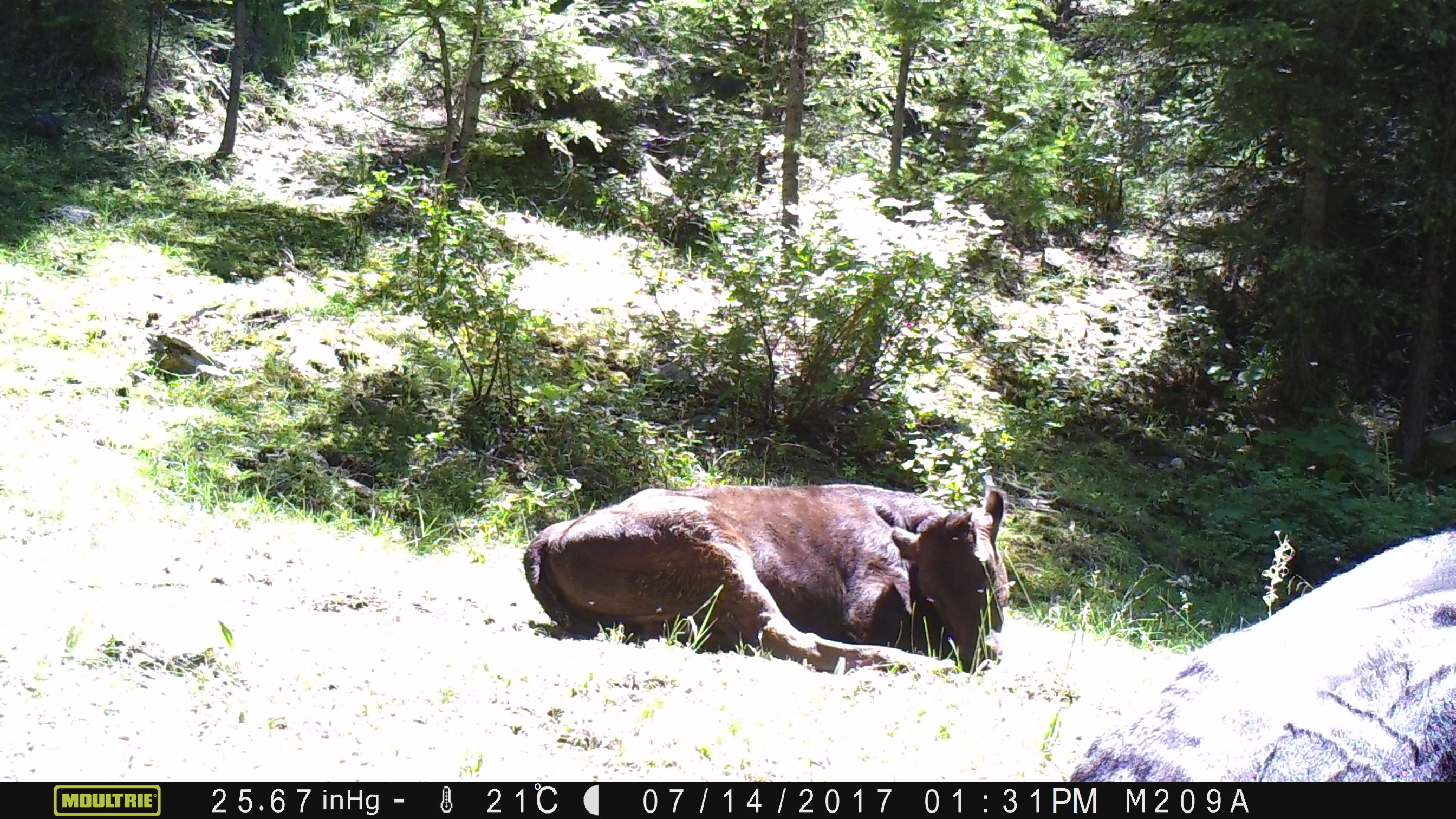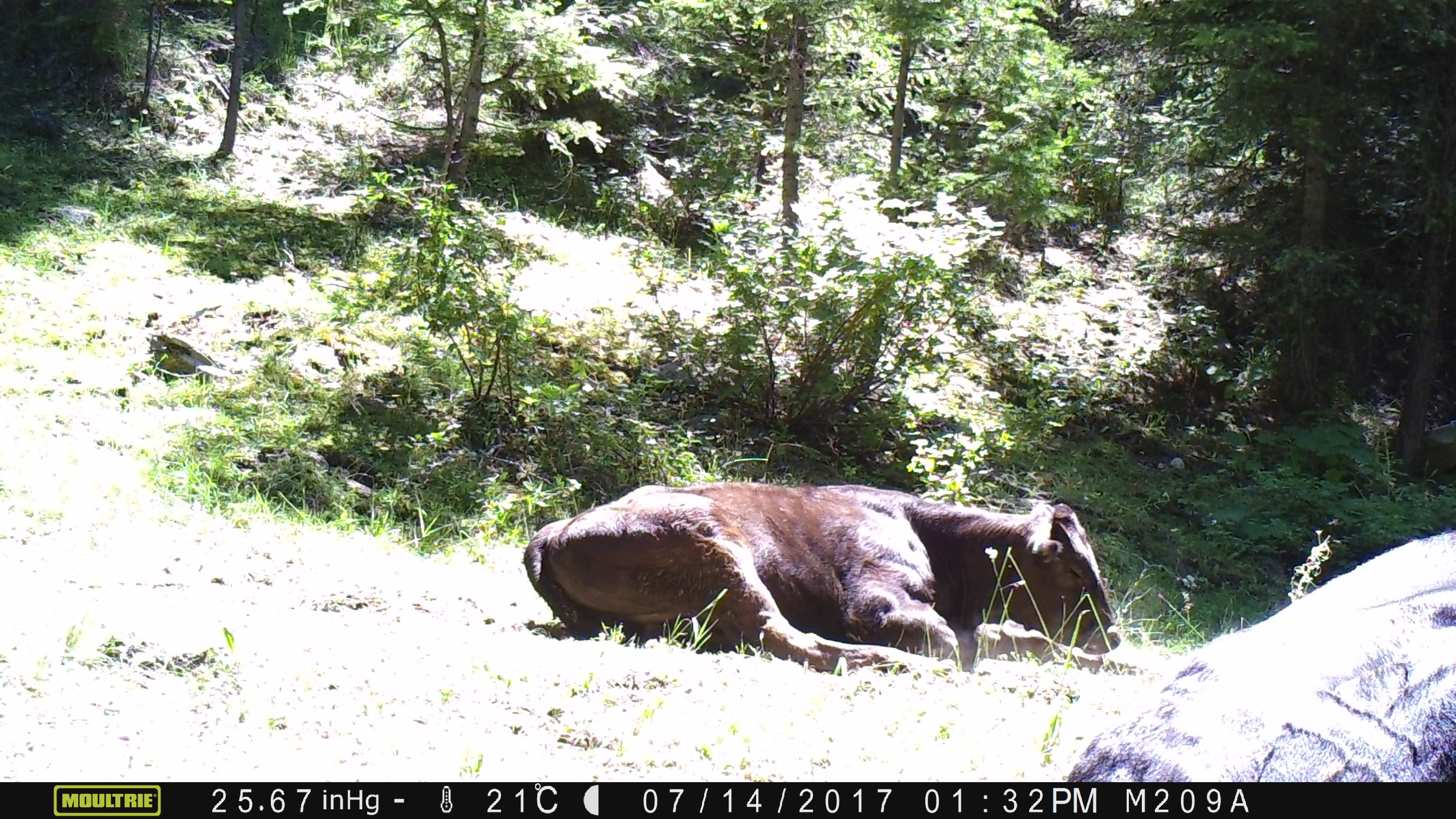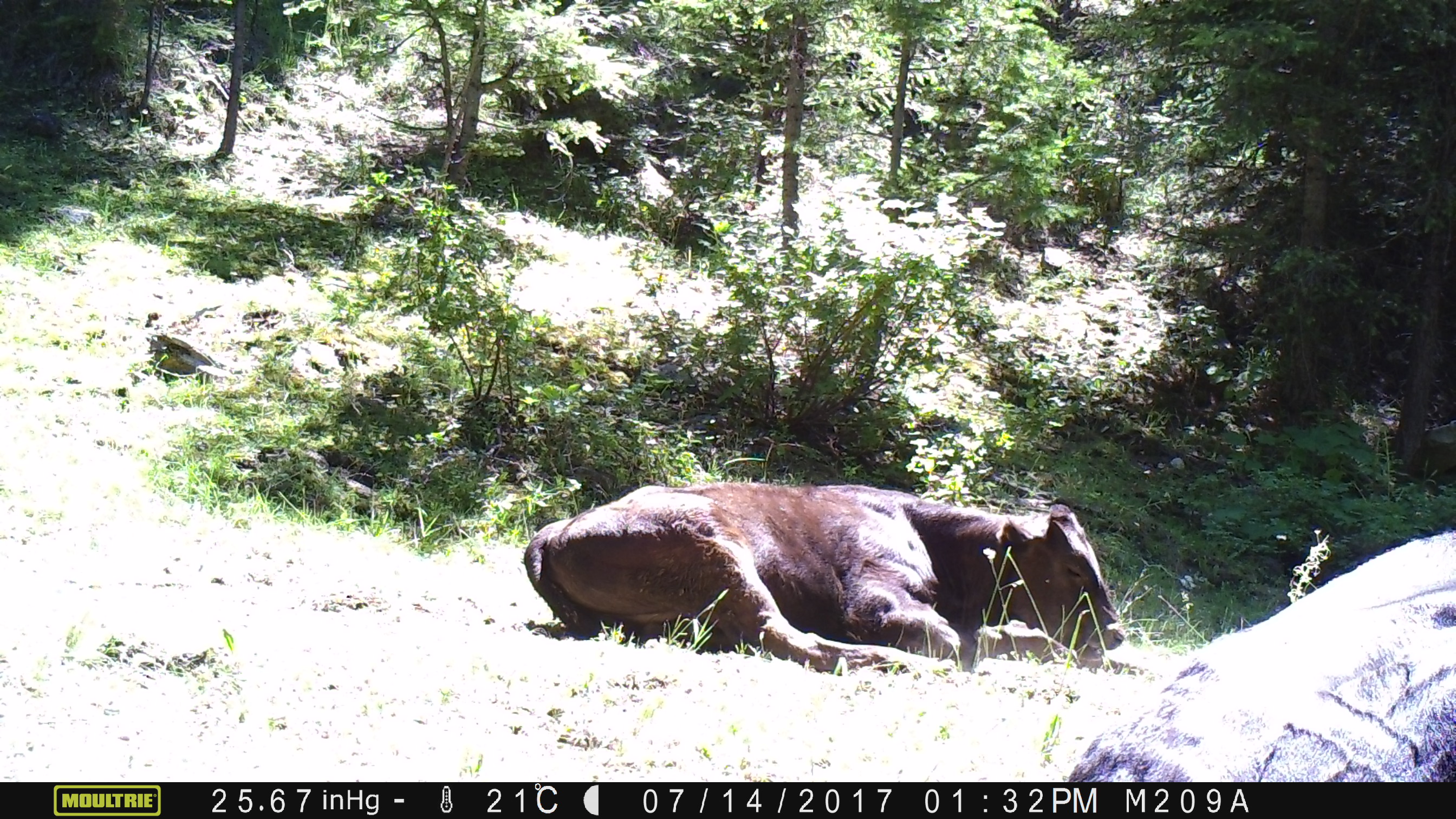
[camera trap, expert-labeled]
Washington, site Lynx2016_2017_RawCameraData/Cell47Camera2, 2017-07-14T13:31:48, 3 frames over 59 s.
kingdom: Animalia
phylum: Chordata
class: Mammalia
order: Artiodactyla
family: Bovidae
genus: Bos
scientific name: Bos taurus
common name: domestic cattle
Domestic cattle (Bos taurus). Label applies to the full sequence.